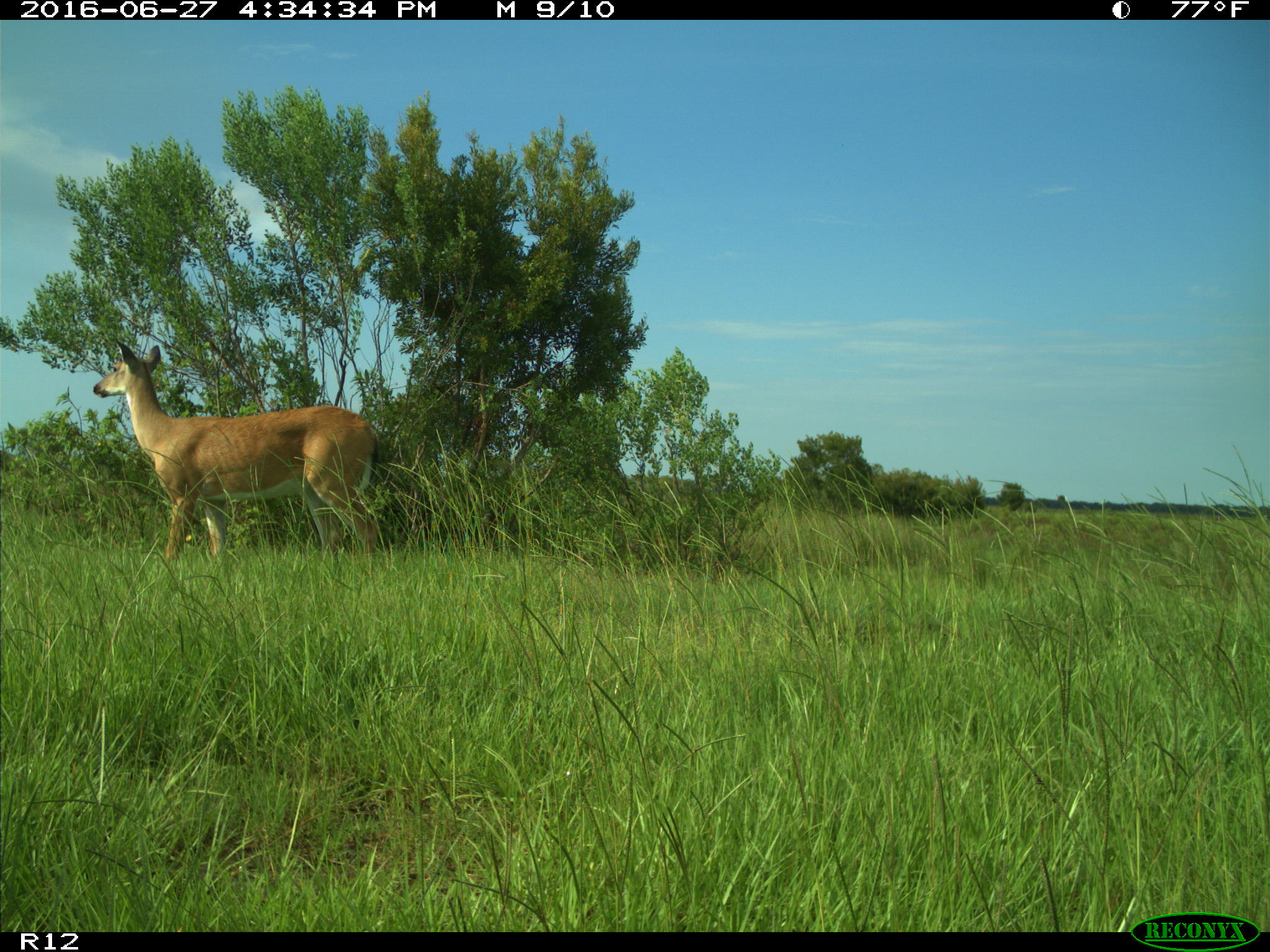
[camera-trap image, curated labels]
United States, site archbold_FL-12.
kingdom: Animalia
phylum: Chordata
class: Mammalia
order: Artiodactyla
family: Cervidae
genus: Odocoileus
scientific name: Odocoileus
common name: deer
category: unidentified deer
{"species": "unidentified deer (deer) (Odocoileus)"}